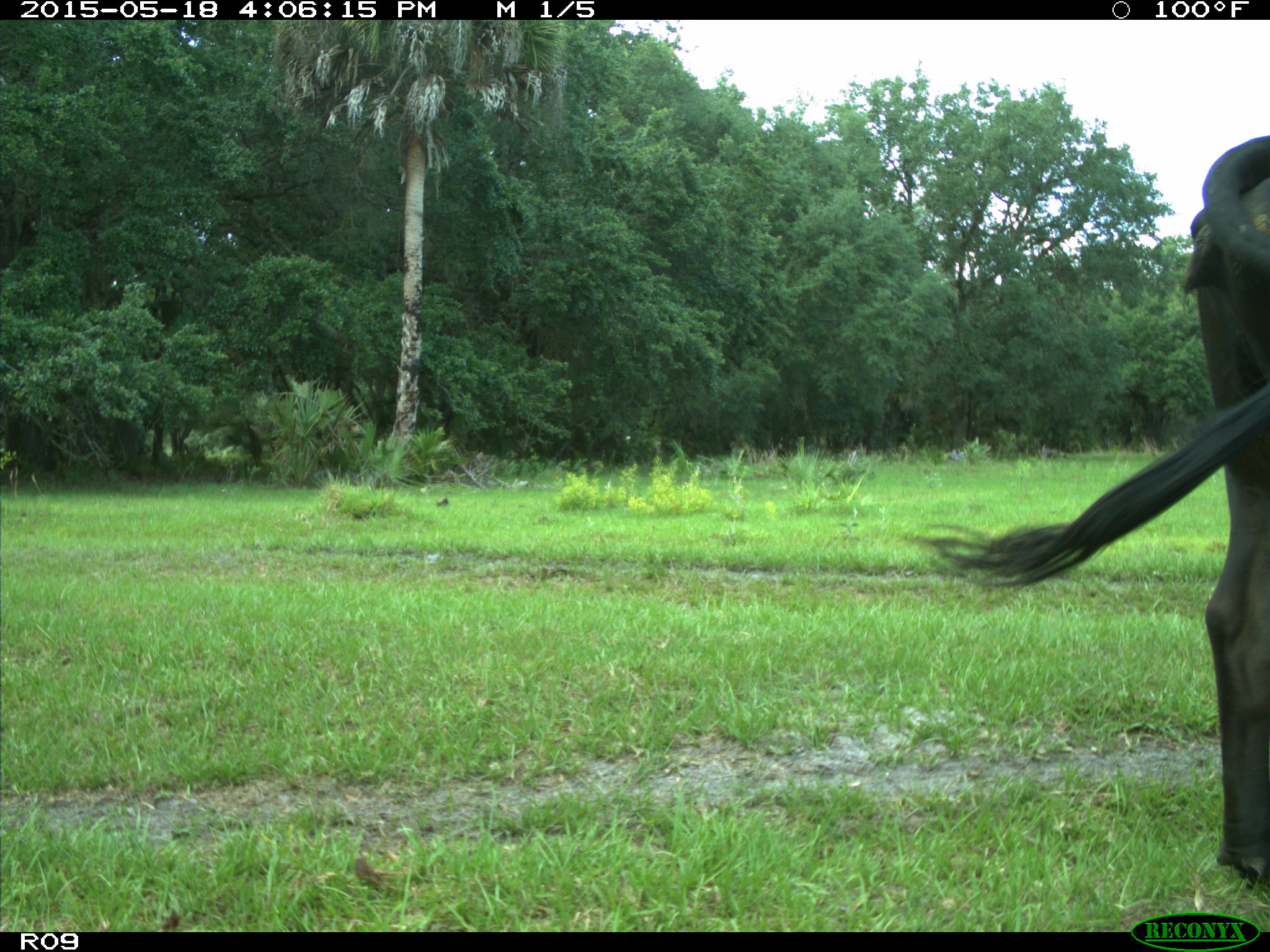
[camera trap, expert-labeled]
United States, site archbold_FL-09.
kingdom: Animalia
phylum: Chordata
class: Mammalia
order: Artiodactyla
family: Bovidae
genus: Bos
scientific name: Bos taurus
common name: domestic cow